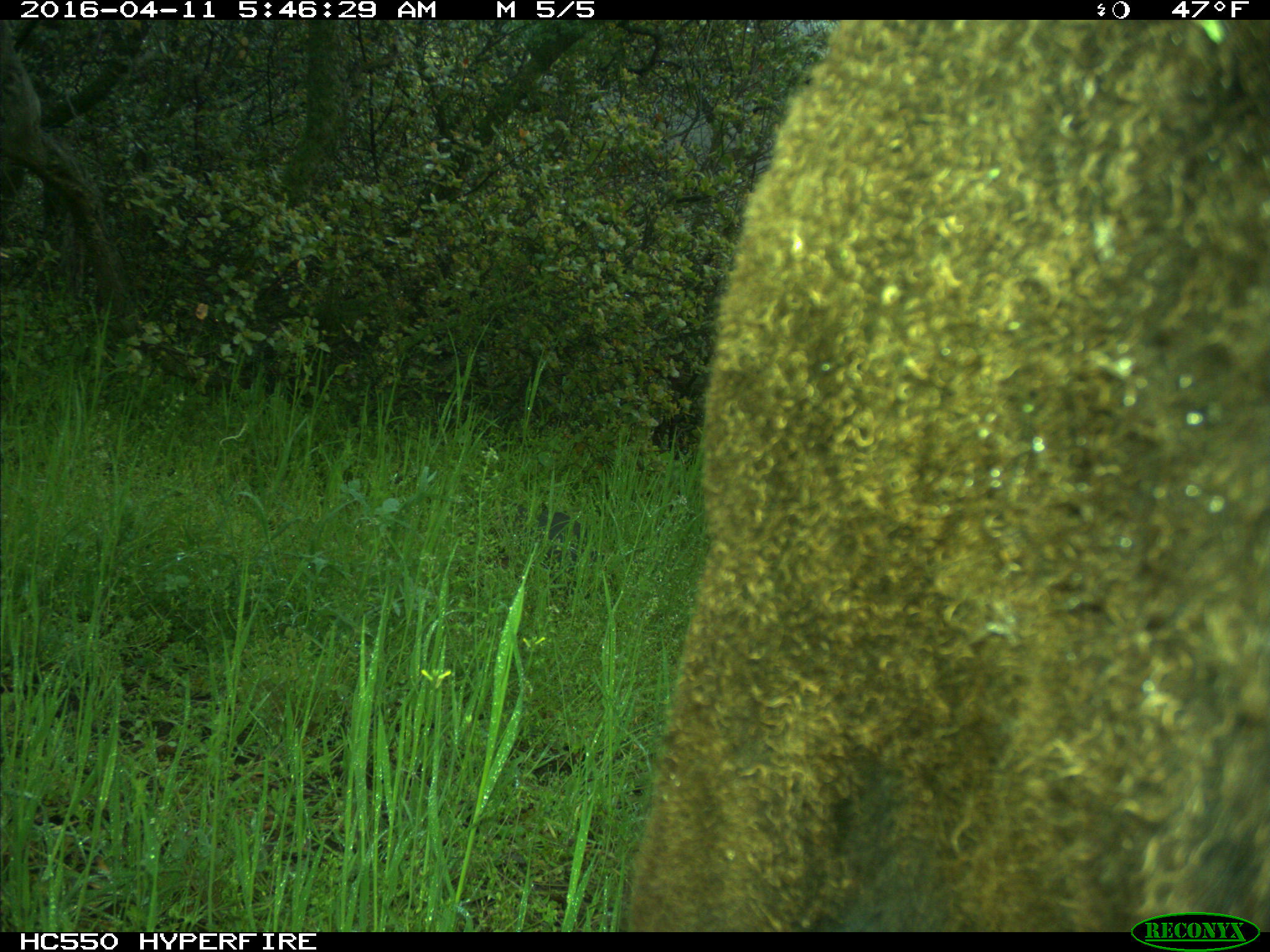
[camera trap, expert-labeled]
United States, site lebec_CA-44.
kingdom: Animalia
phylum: Chordata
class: Mammalia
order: Artiodactyla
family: Bovidae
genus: Bos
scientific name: Bos taurus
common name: domestic cow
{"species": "Bos taurus (domestic cow)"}